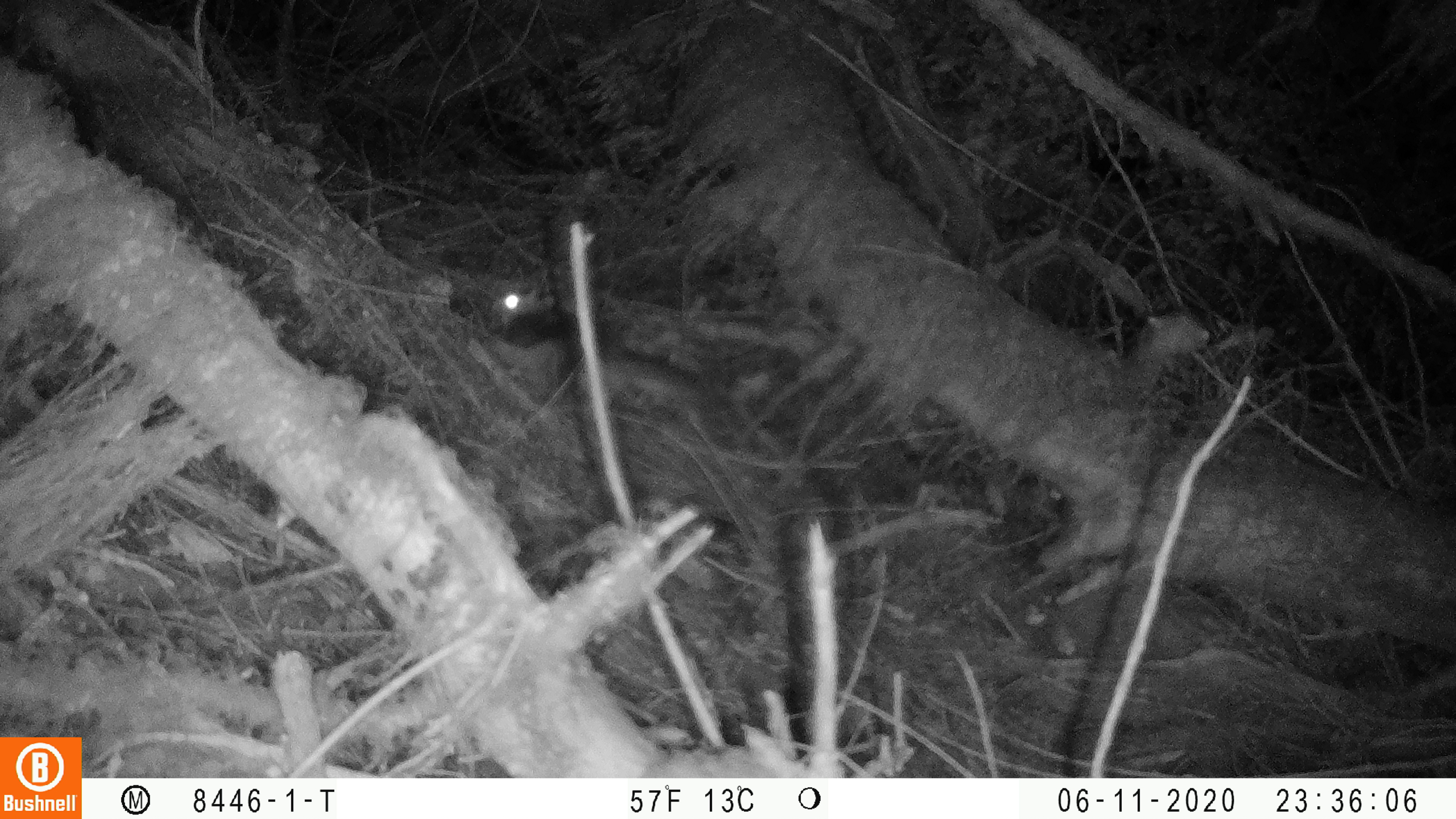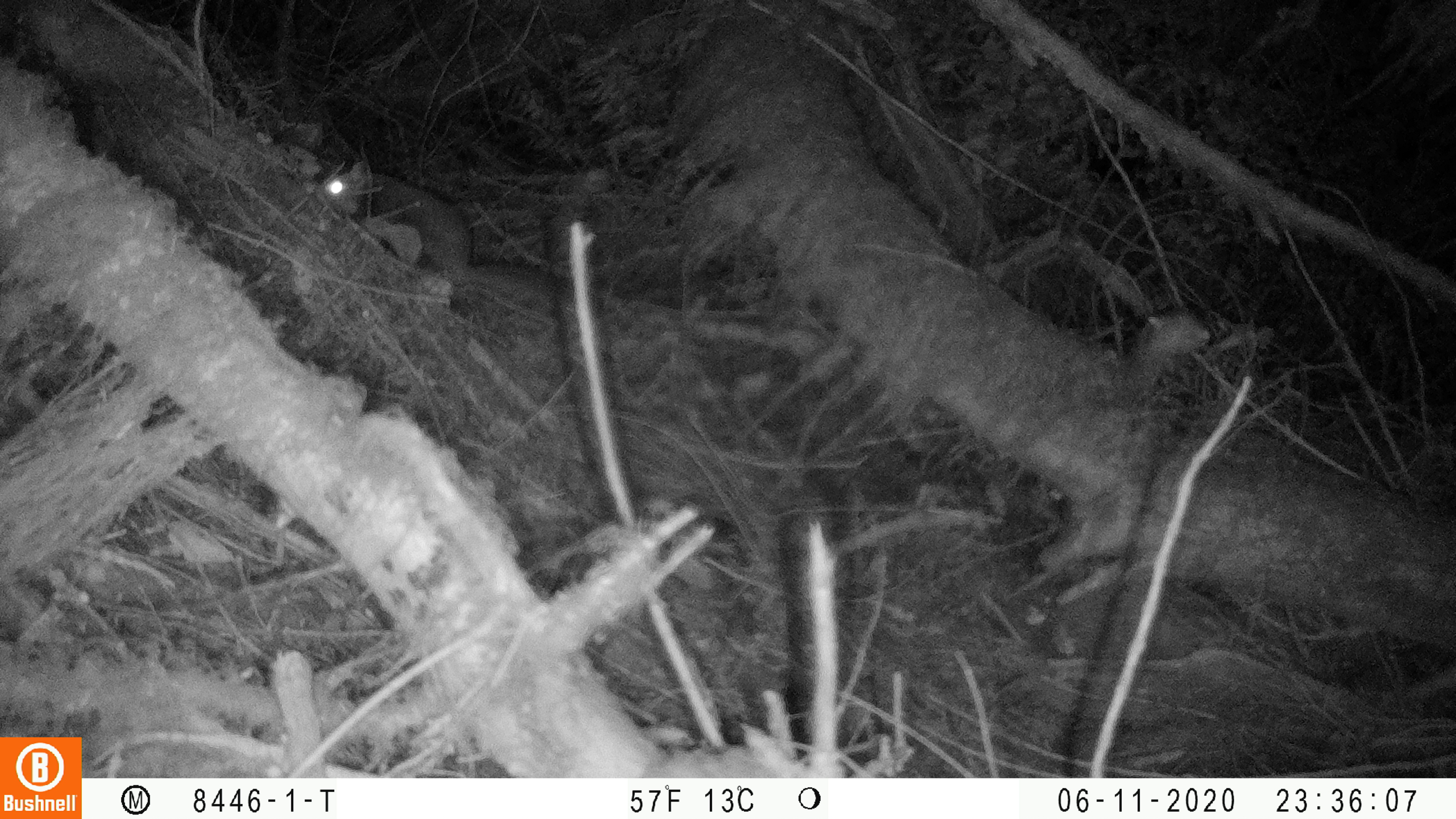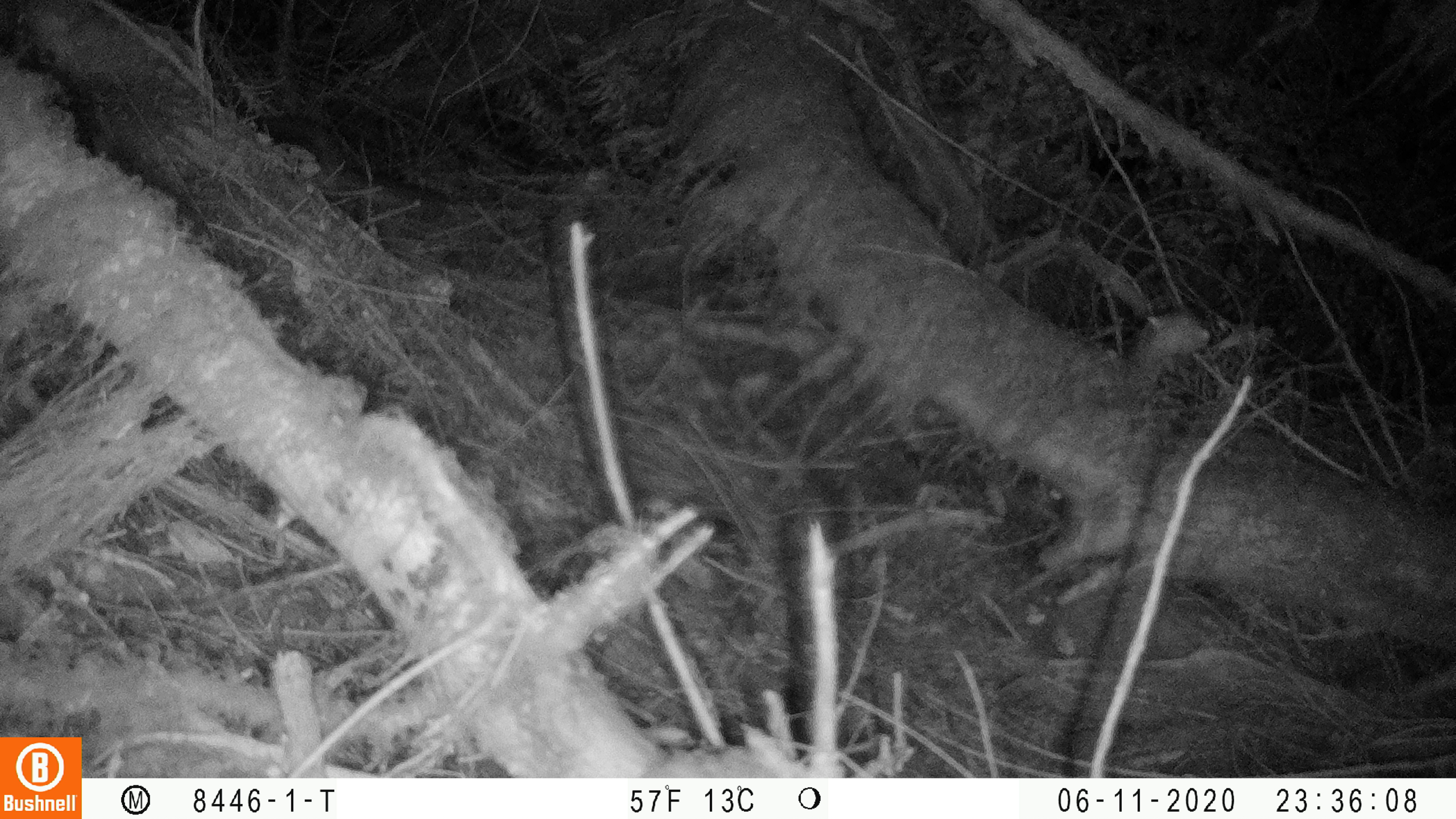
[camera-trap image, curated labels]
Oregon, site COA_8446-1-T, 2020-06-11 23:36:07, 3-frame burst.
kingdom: Animalia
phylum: Chordata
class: Mammalia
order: Rodentia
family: Sciuridae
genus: Glaucomys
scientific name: Glaucomys oregonensis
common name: humboldt's flying squirrel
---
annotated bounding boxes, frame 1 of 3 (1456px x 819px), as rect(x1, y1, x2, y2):
humboldt's flying squirrel: rect(482, 280, 728, 419)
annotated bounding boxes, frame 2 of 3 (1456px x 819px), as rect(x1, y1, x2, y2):
humboldt's flying squirrel: rect(313, 155, 576, 320)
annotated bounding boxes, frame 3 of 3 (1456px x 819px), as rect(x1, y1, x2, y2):
humboldt's flying squirrel: rect(263, 114, 460, 220)